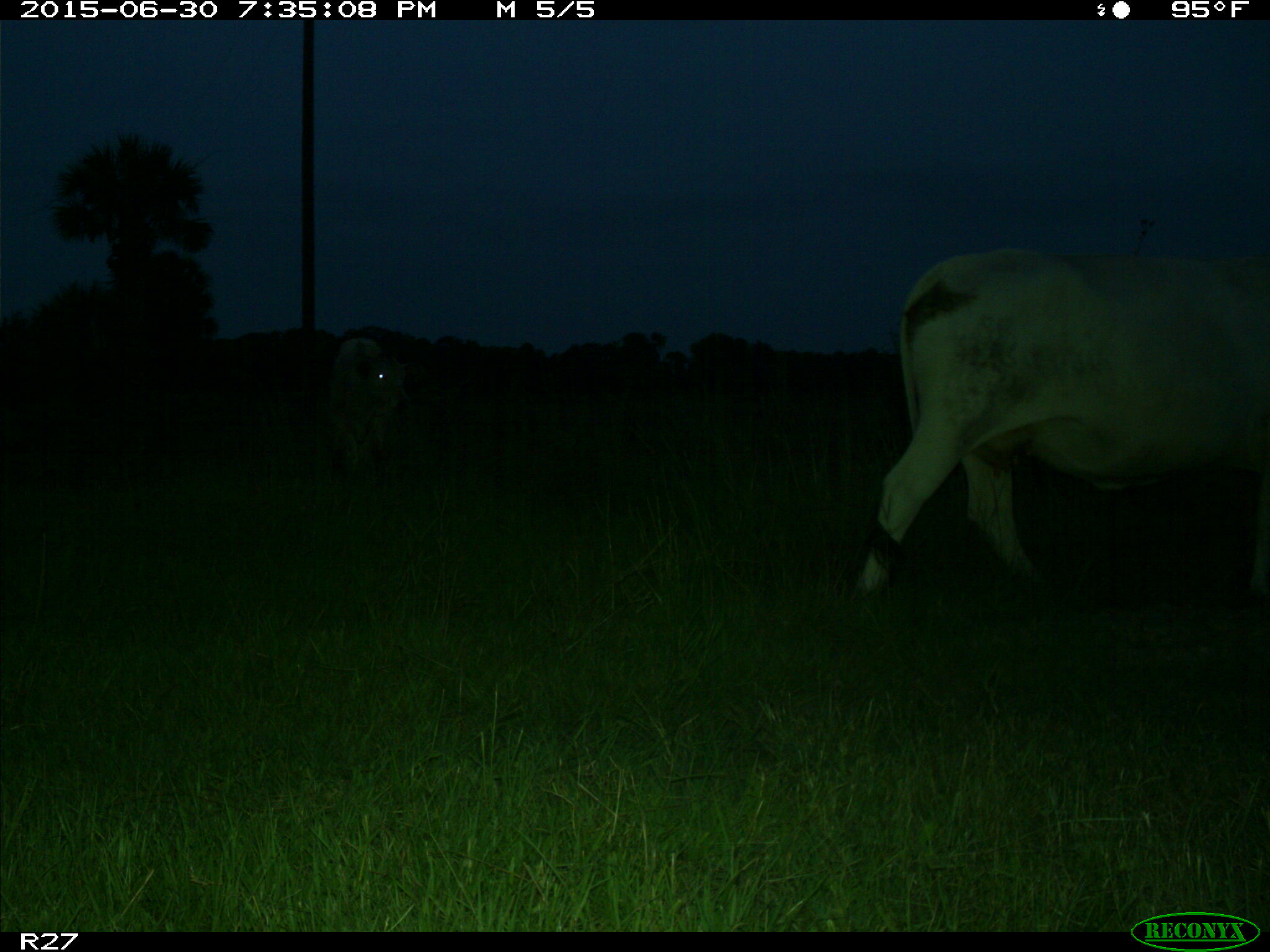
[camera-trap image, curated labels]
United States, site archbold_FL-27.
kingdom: Animalia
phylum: Chordata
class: Mammalia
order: Artiodactyla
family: Bovidae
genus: Bos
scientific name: Bos taurus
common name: domestic cow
Bos taurus (domestic cow).